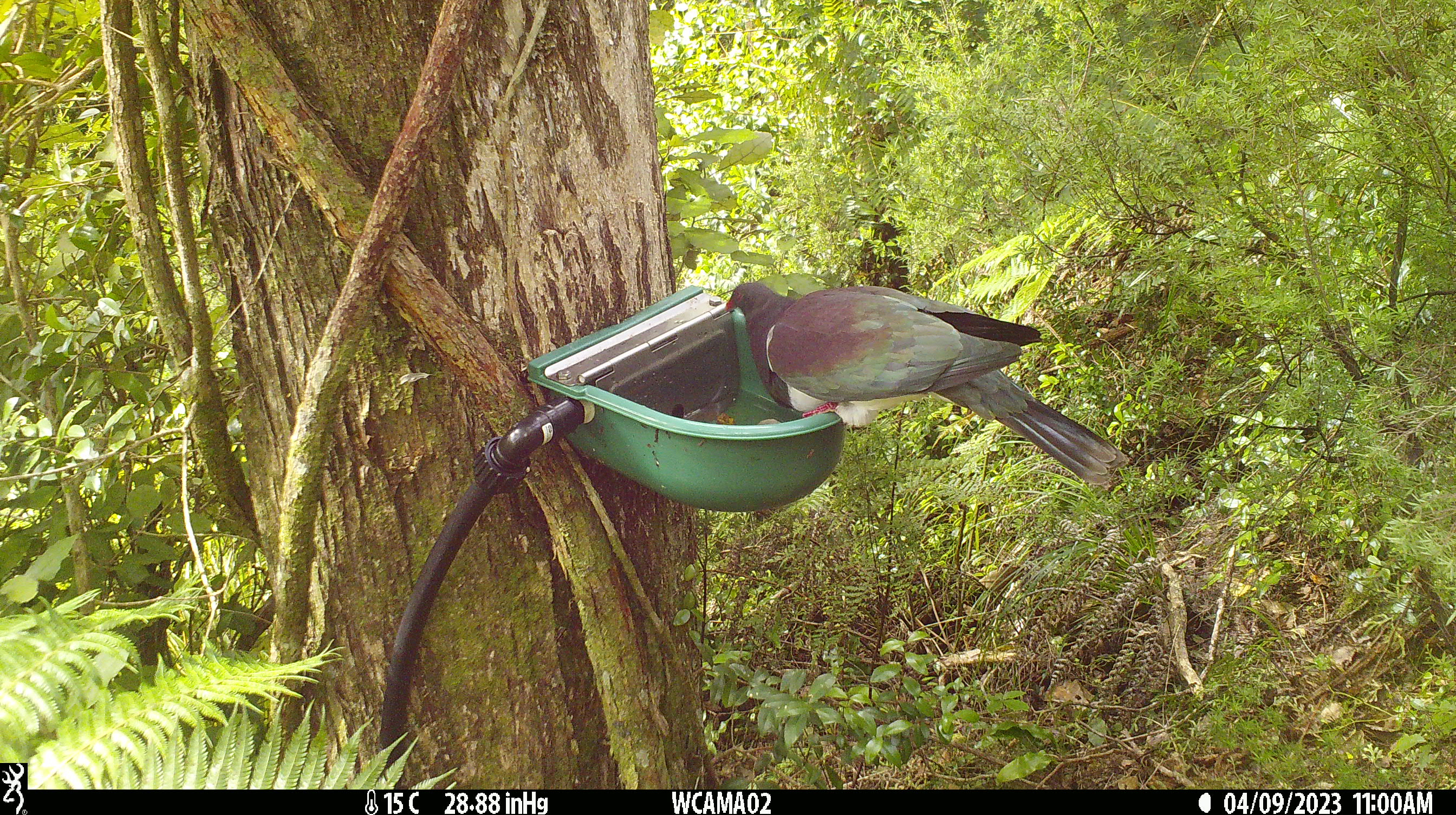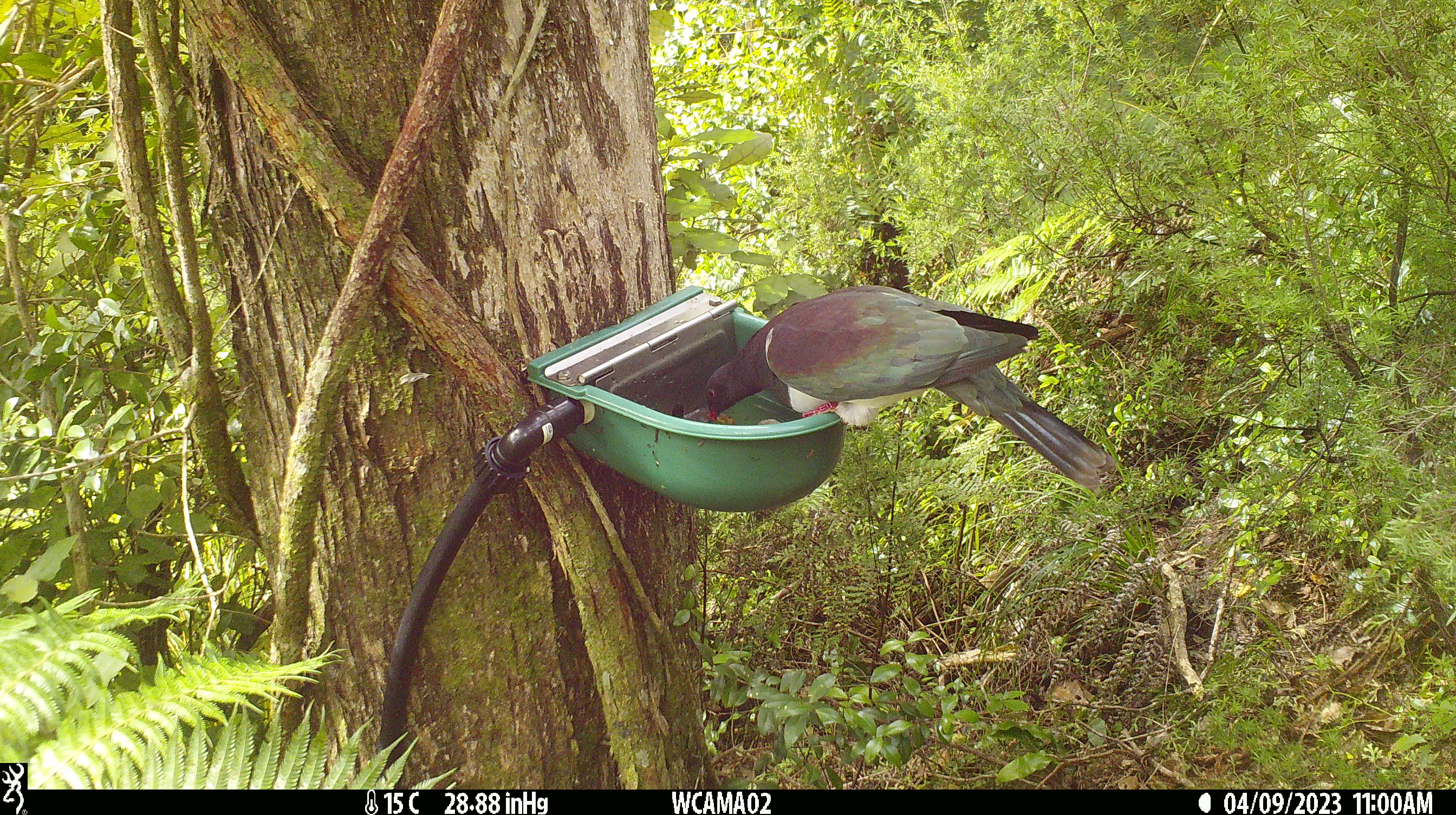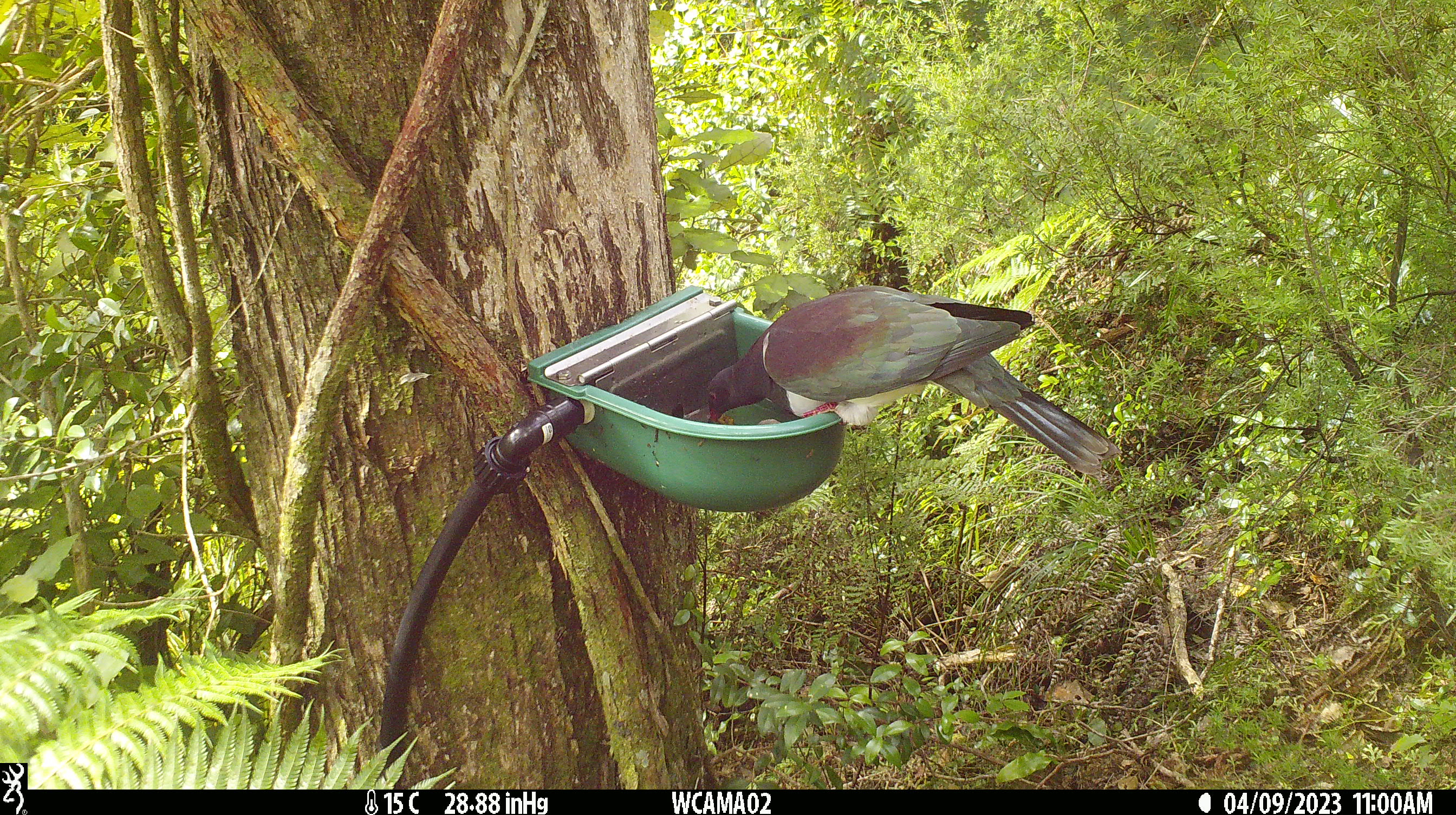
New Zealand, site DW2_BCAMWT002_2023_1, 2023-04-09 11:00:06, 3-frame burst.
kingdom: Animalia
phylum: Chordata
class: Aves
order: Columbiformes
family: Columbidae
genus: Hemiphaga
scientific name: Hemiphaga novaeseelandiae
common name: new zealand pigeon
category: kereru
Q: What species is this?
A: Kereru (new zealand pigeon) (Hemiphaga novaeseelandiae).